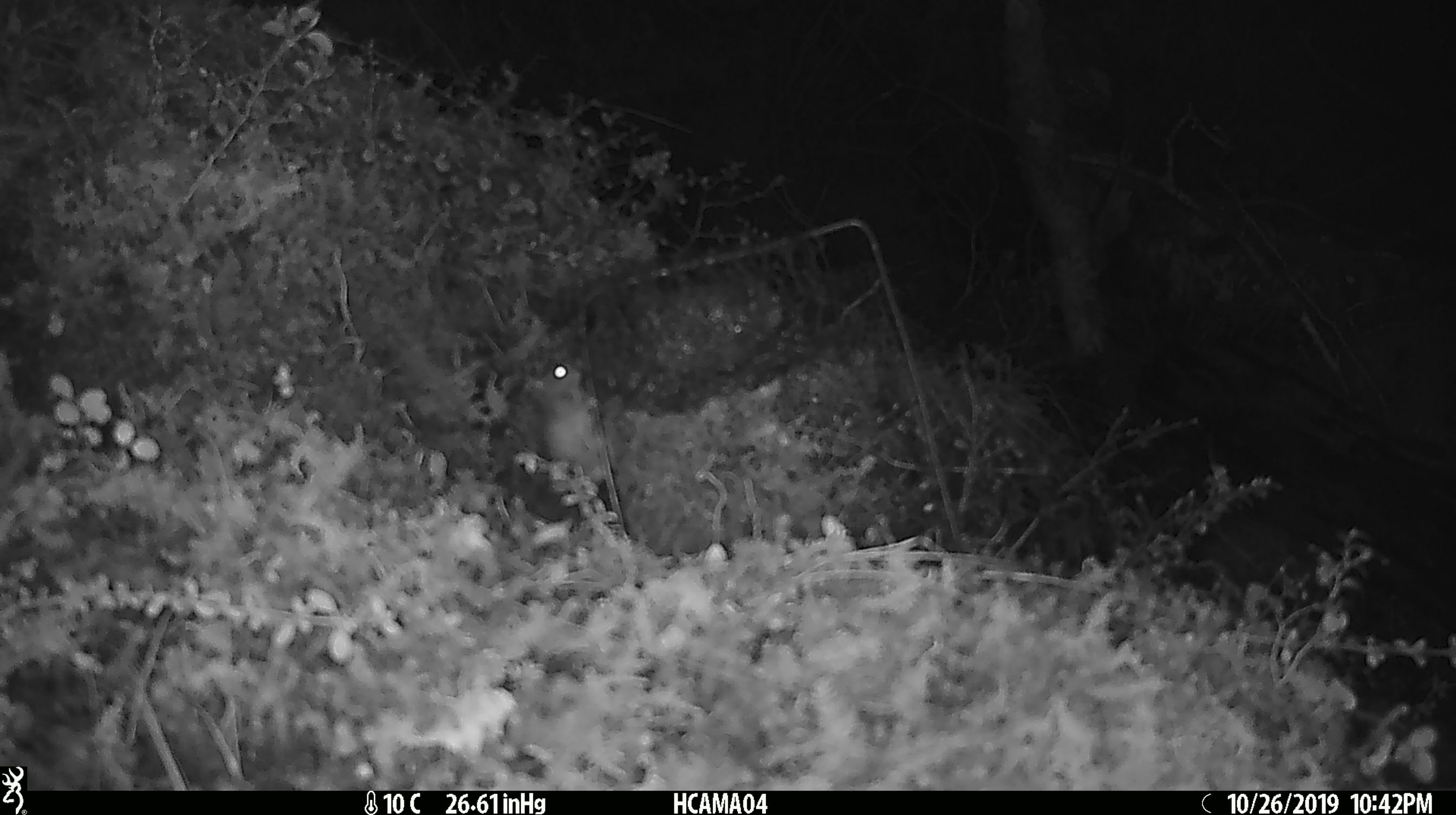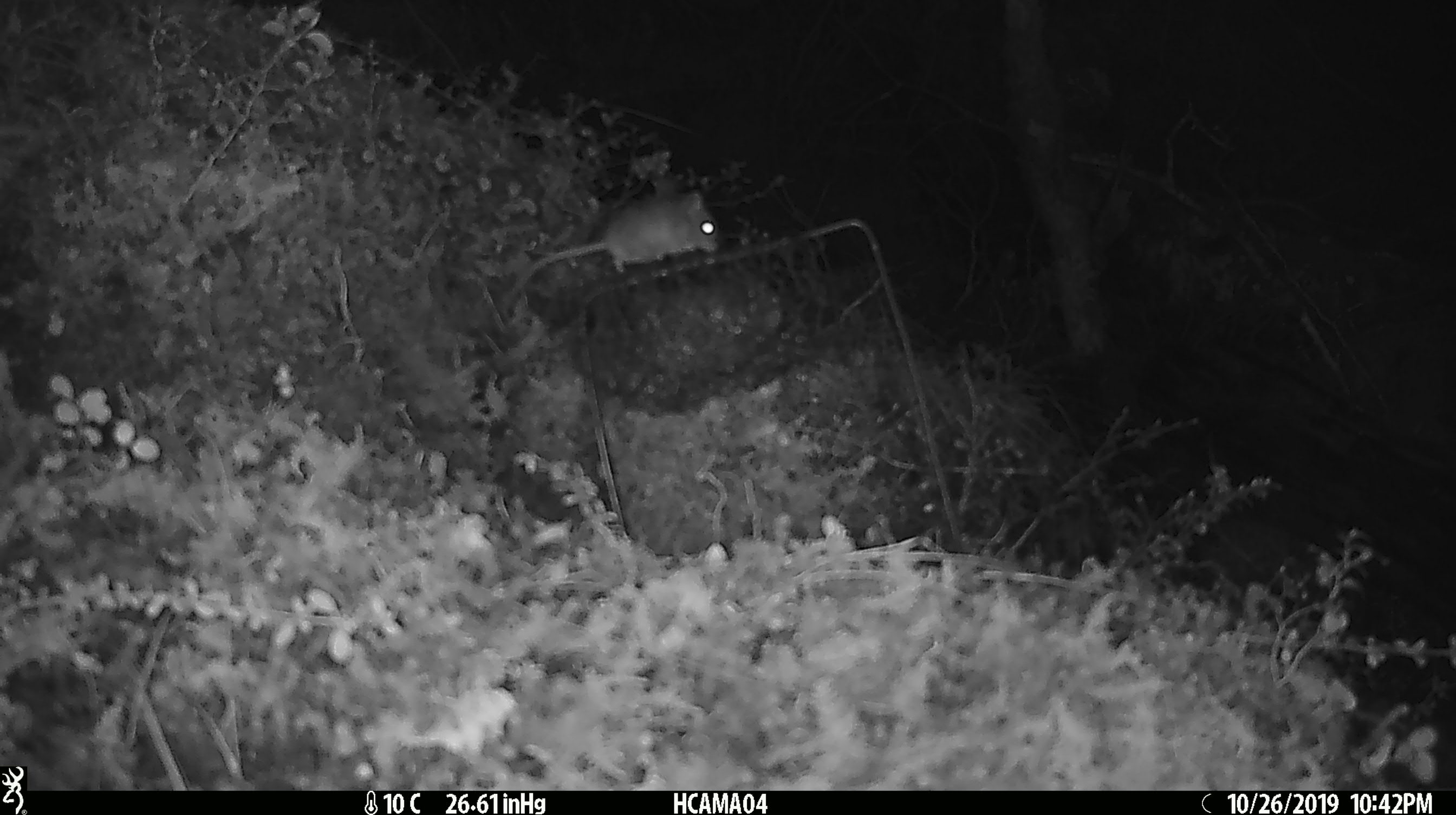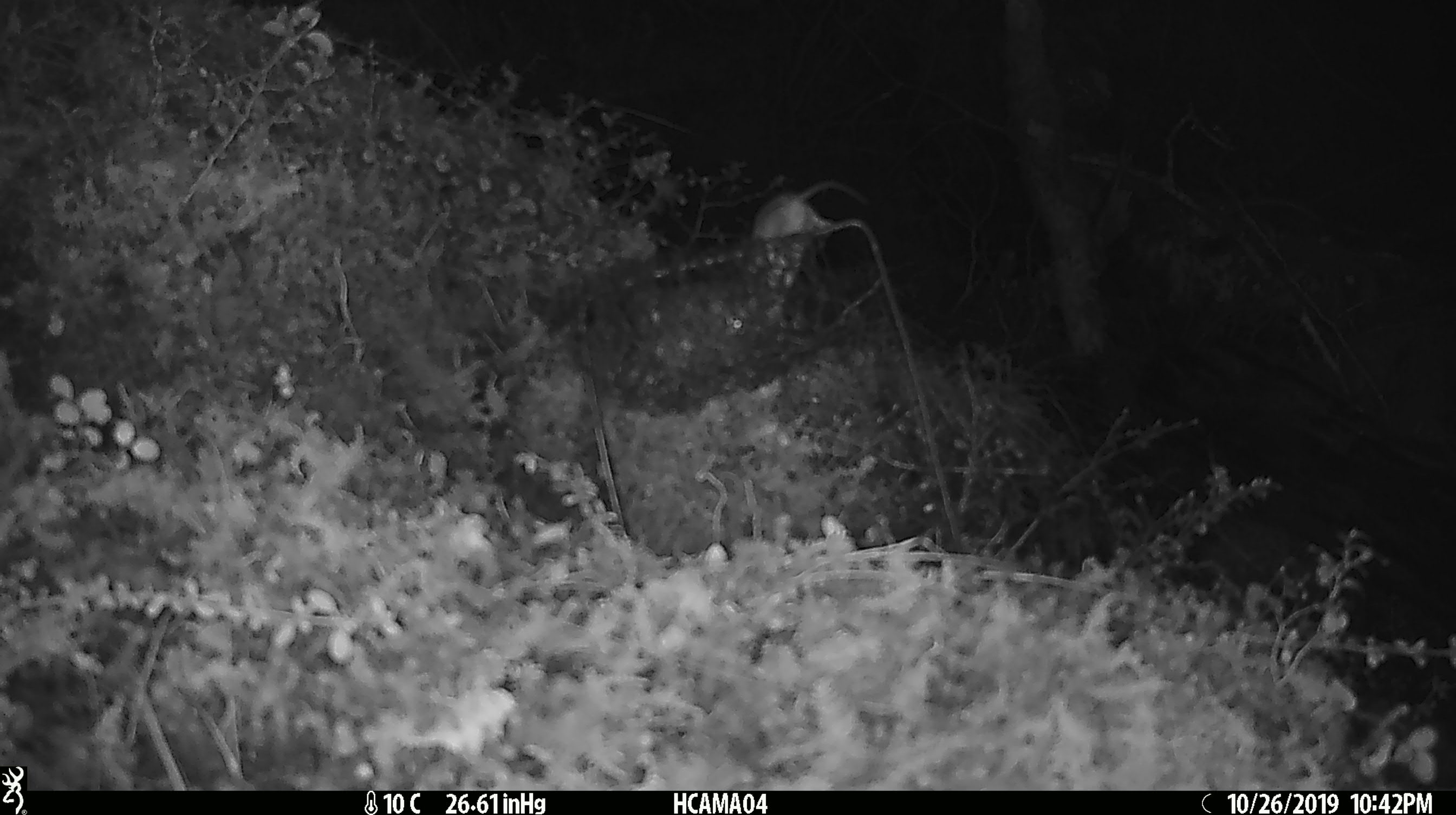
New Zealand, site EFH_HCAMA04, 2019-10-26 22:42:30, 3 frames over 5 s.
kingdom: Animalia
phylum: Chordata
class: Mammalia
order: Rodentia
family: Muridae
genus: Mus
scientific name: Mus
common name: mouse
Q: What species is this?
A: Mouse (Mus).